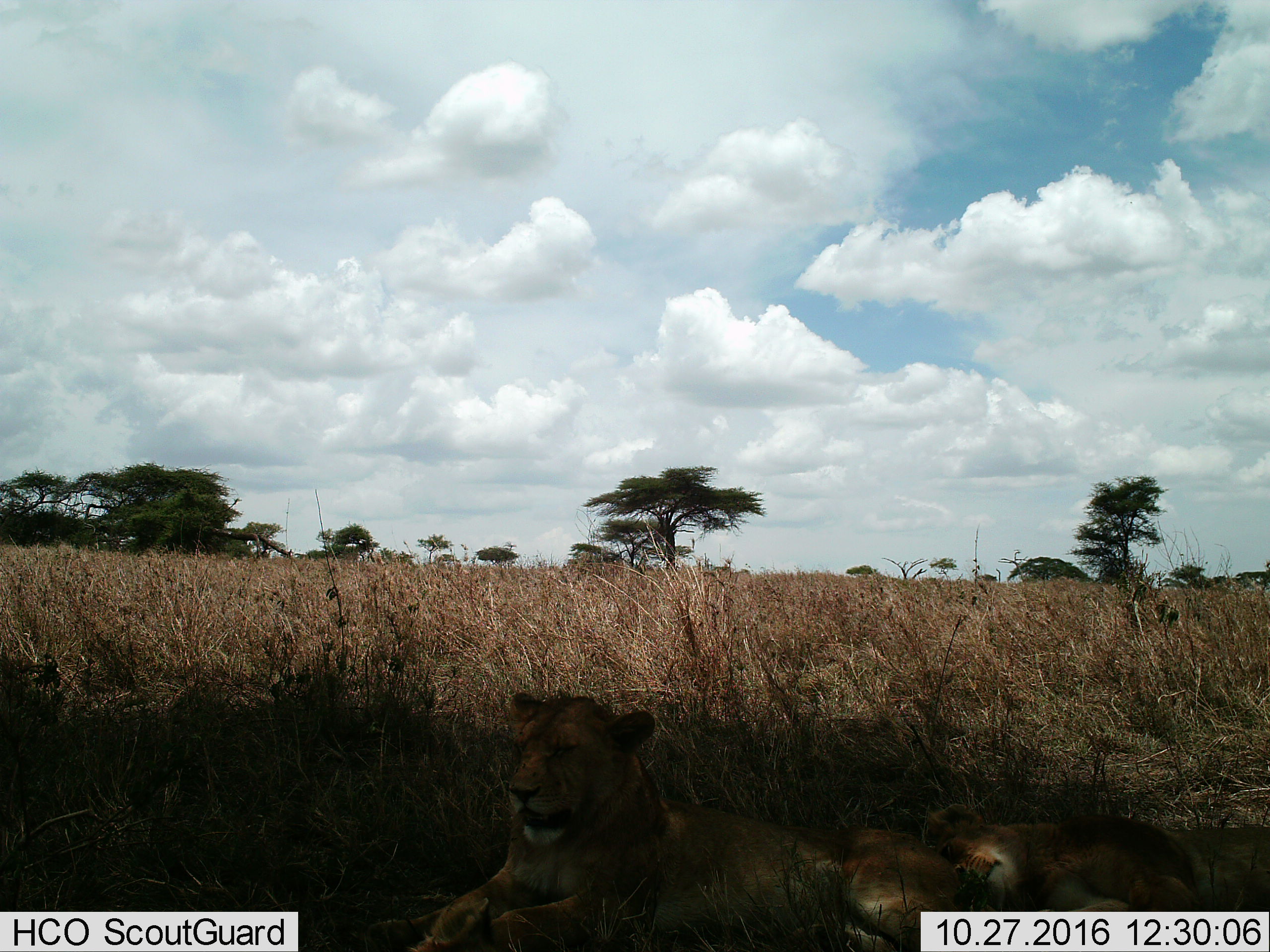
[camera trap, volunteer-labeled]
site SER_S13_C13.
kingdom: Animalia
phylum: Chordata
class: Mammalia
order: Carnivora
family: Felidae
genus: Panthera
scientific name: Panthera leo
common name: lion female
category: lionfemale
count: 2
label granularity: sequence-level